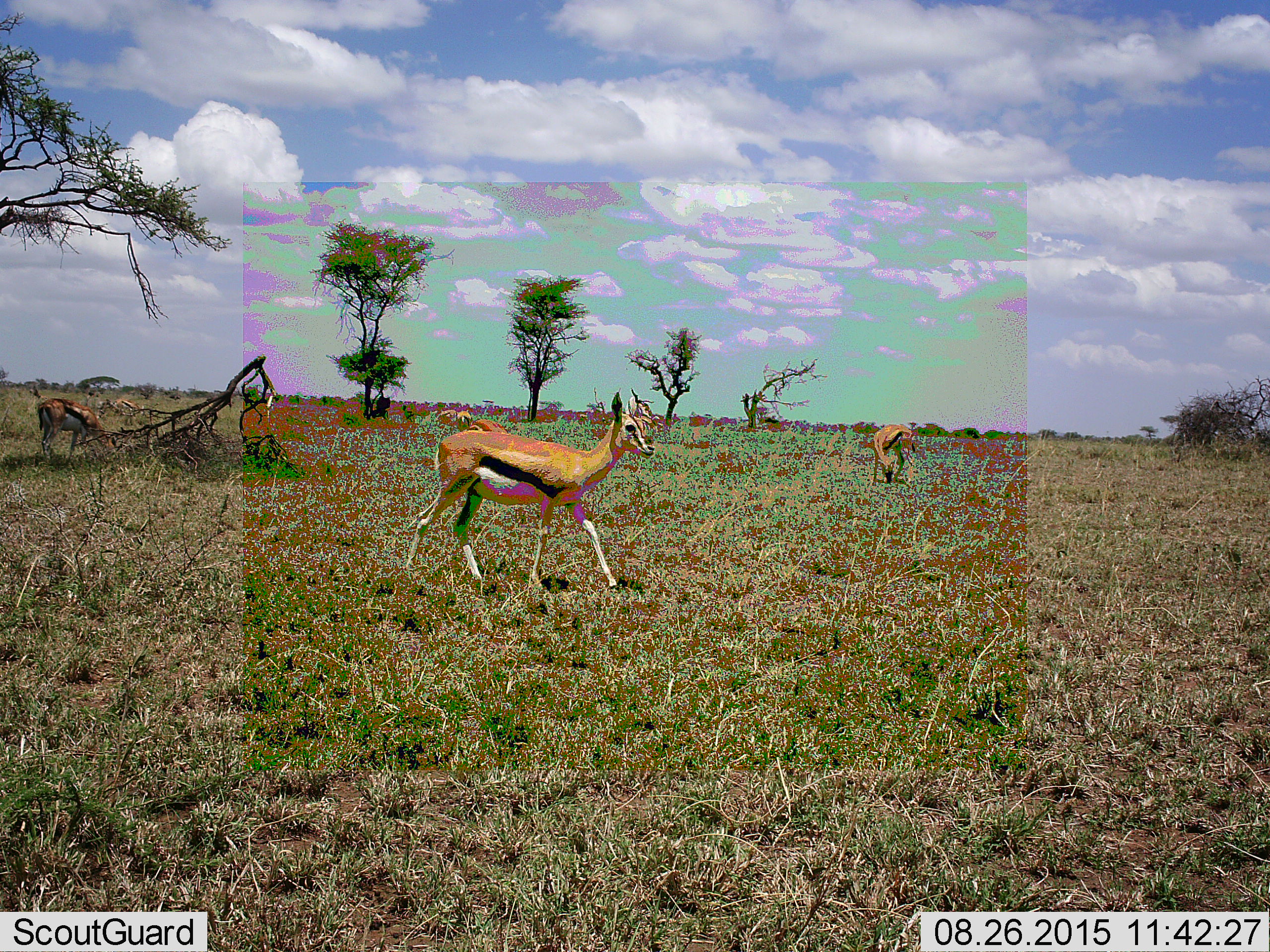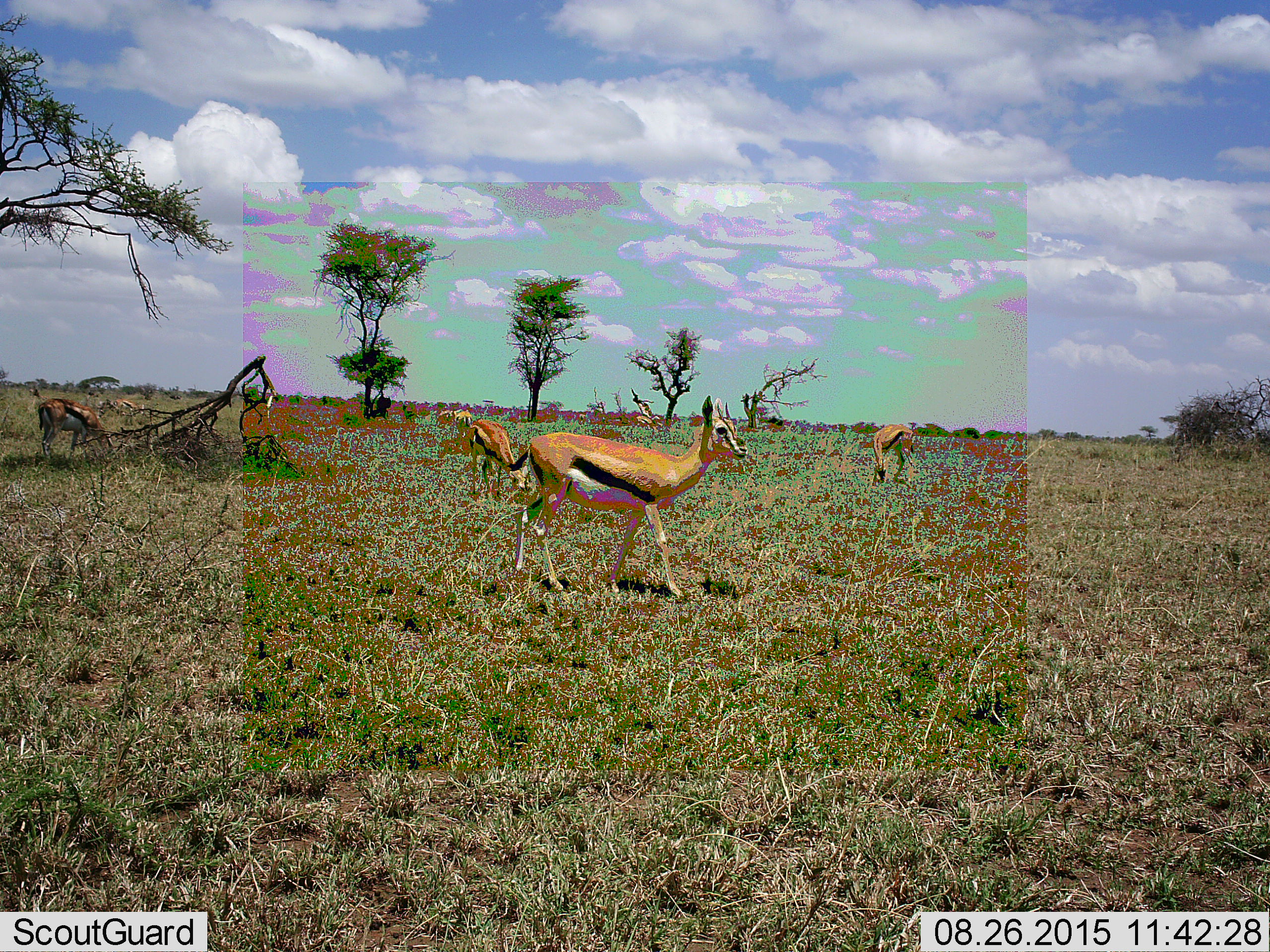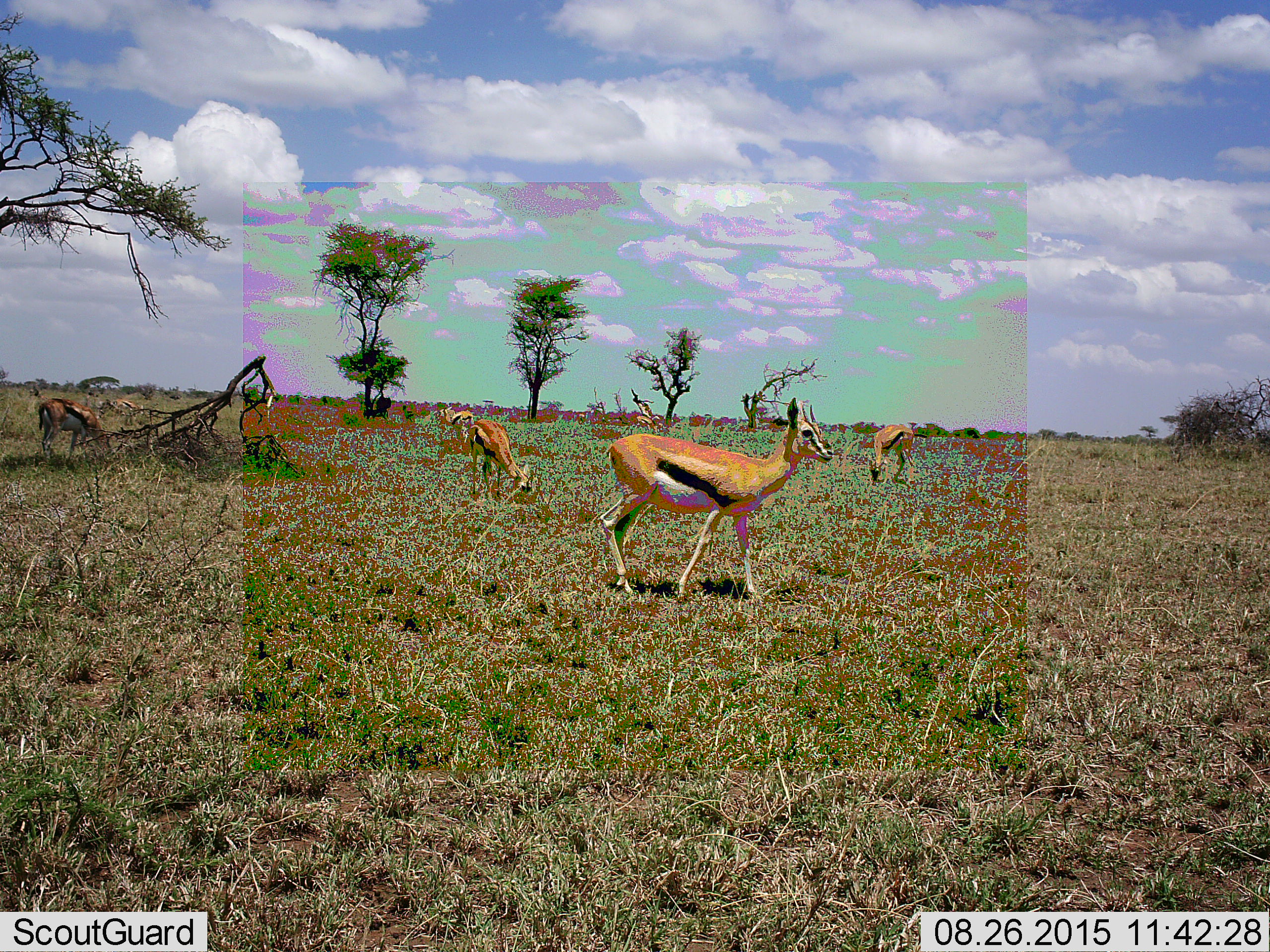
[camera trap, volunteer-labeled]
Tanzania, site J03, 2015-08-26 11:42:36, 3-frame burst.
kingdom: Animalia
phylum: Chordata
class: Mammalia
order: Artiodactyla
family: Bovidae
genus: Eudorcas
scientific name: Eudorcas thomsonii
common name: thomson's gazelle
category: gazellethomsons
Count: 7.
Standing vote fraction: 70%.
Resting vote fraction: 0%.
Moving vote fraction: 100%.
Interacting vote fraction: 0%.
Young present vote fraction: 0%.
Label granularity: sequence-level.